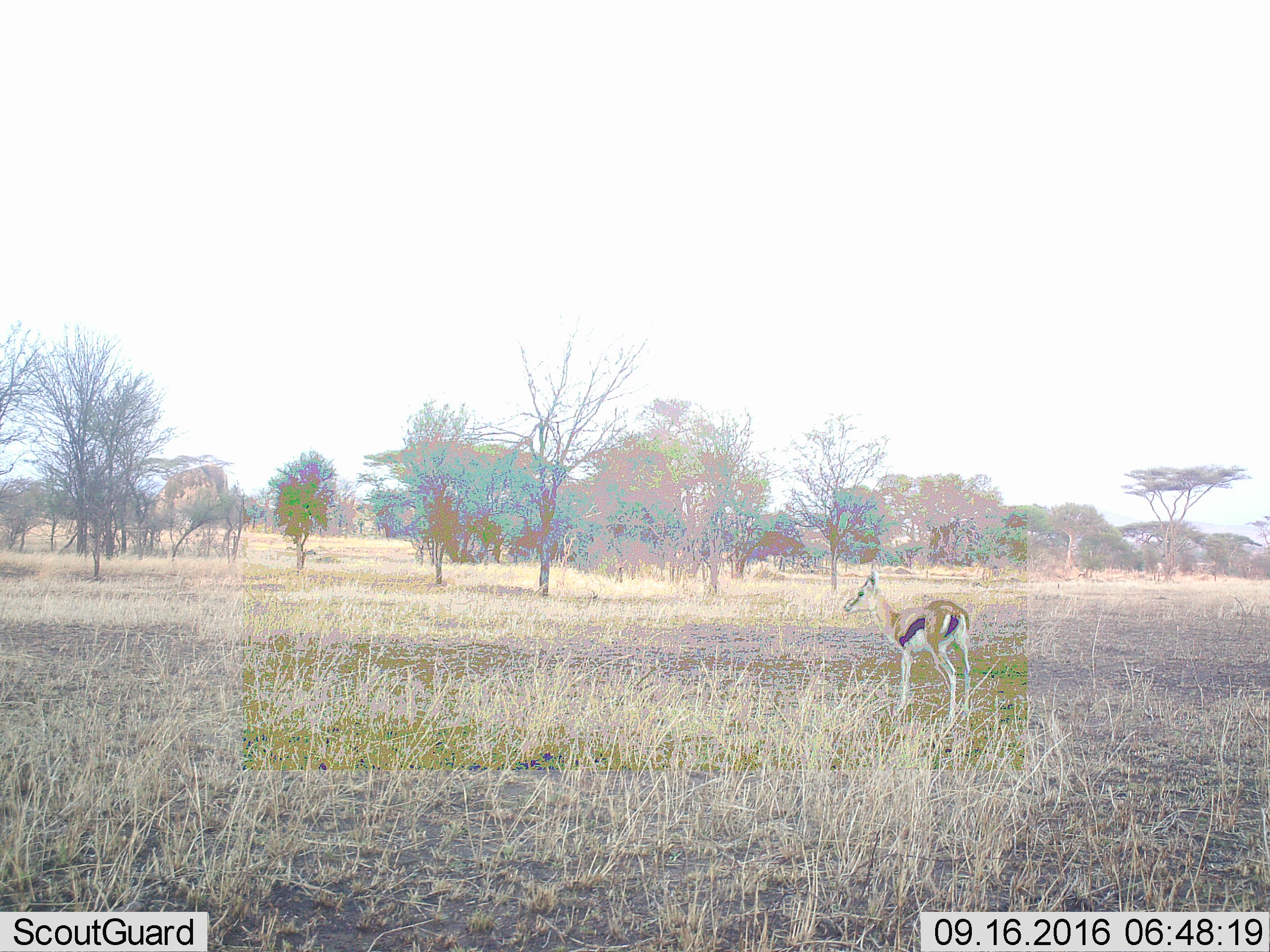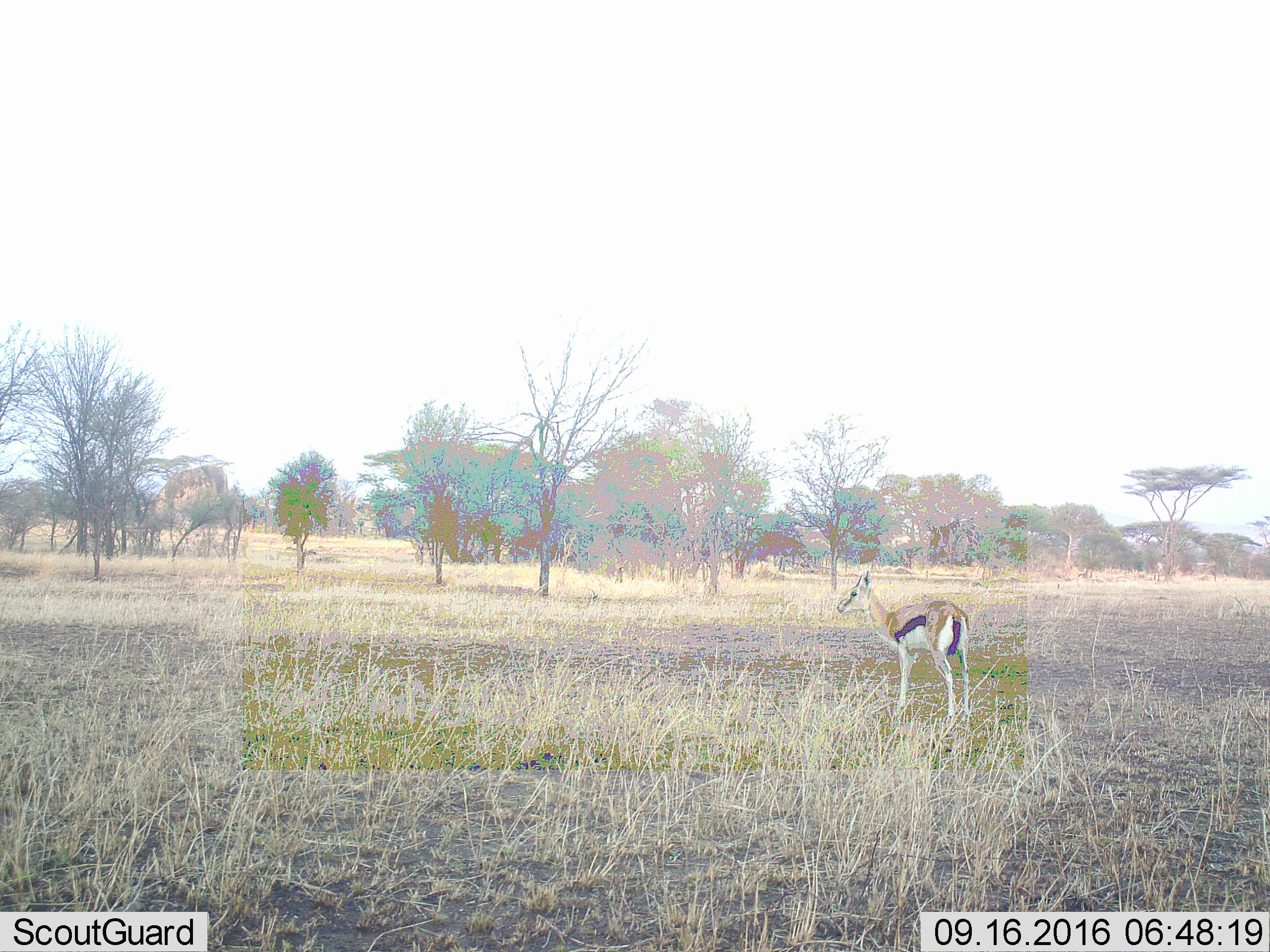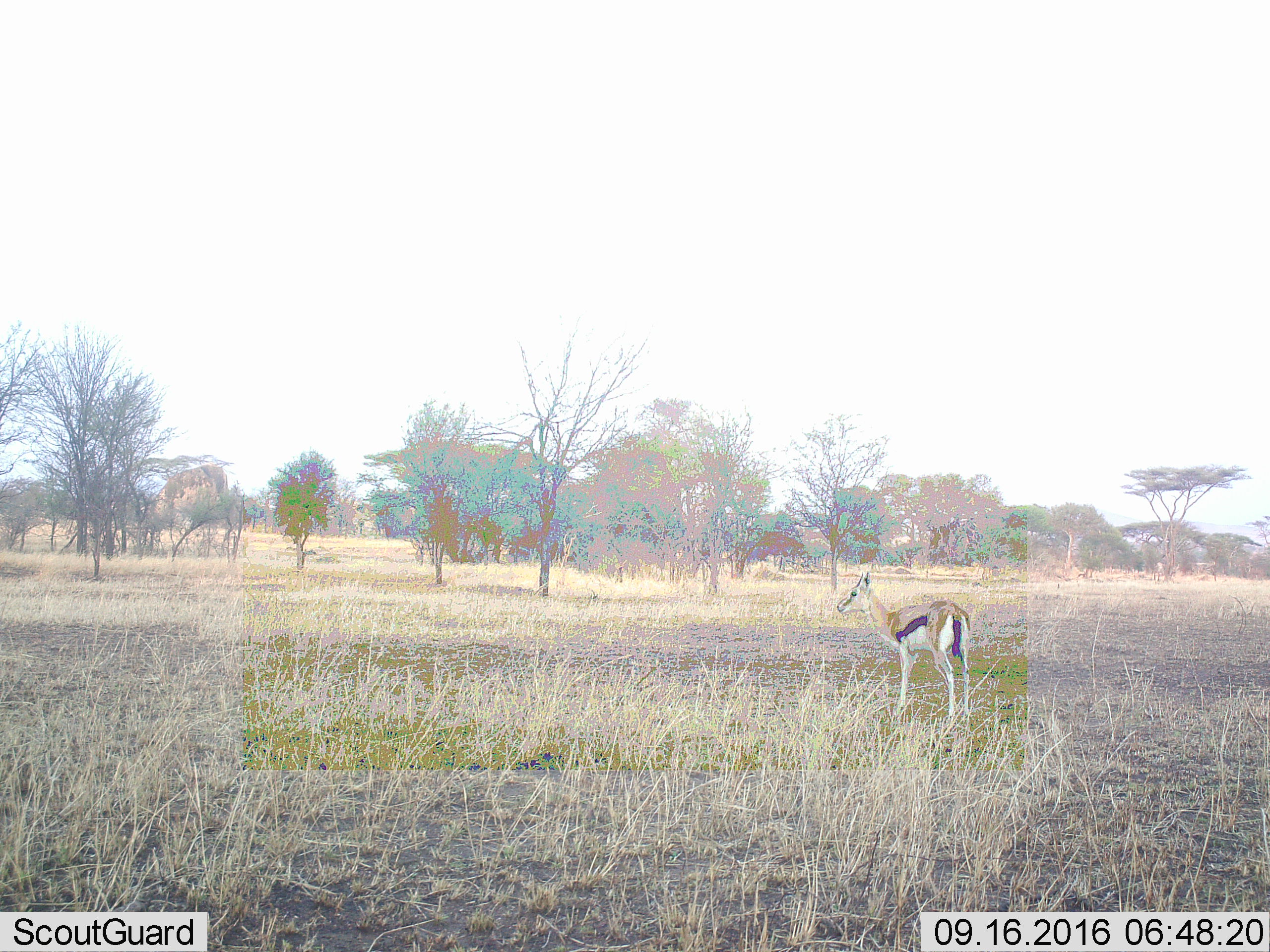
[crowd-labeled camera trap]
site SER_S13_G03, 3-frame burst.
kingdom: Animalia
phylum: Chordata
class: Mammalia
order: Artiodactyla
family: Bovidae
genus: Eudorcas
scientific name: Eudorcas thomsonii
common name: thomson's gazelle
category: gazellethomsons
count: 1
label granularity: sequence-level